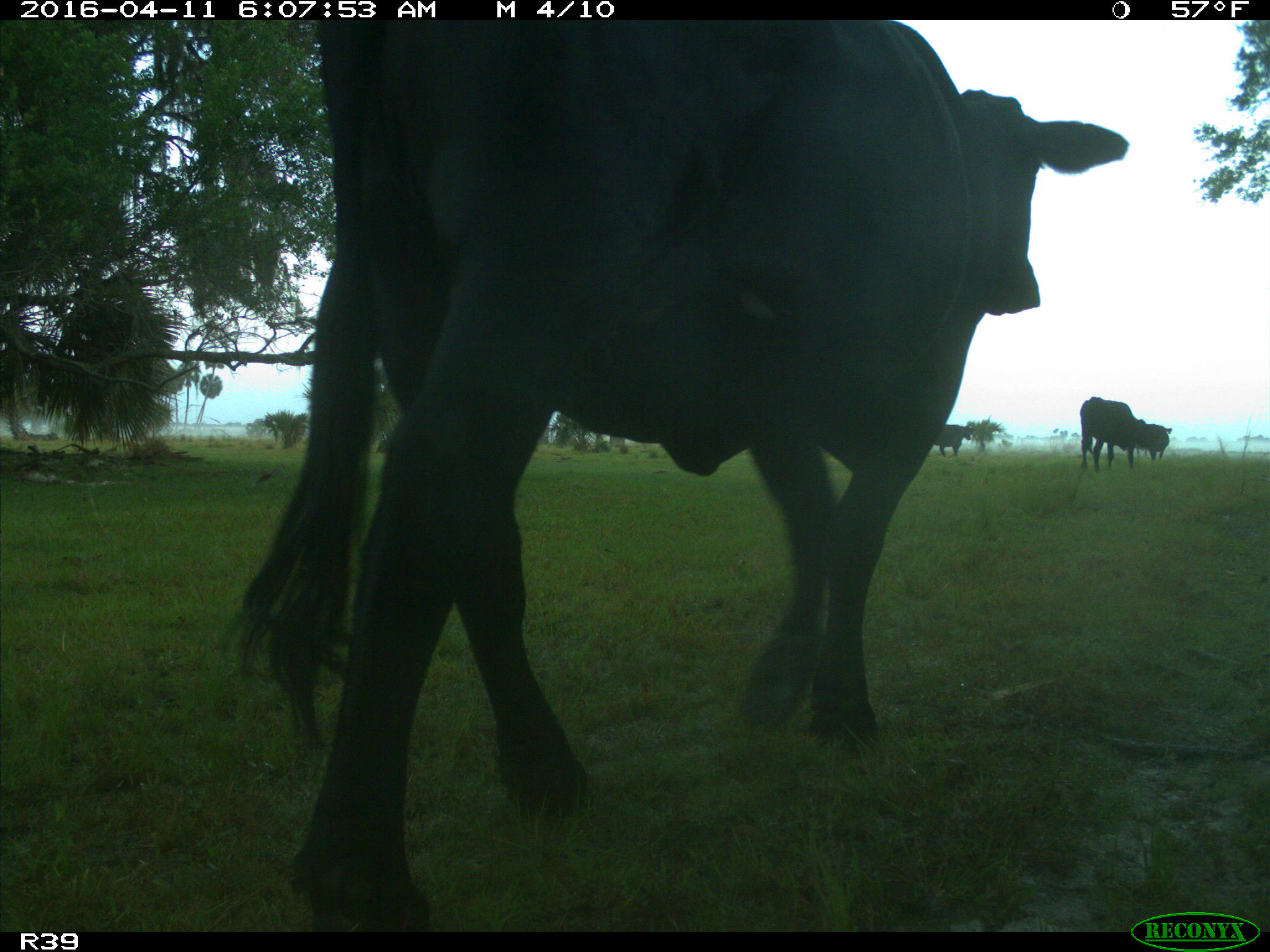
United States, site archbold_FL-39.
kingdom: Animalia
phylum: Chordata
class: Mammalia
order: Artiodactyla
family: Bovidae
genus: Bos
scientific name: Bos taurus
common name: domestic cow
Bos taurus (domestic cow).